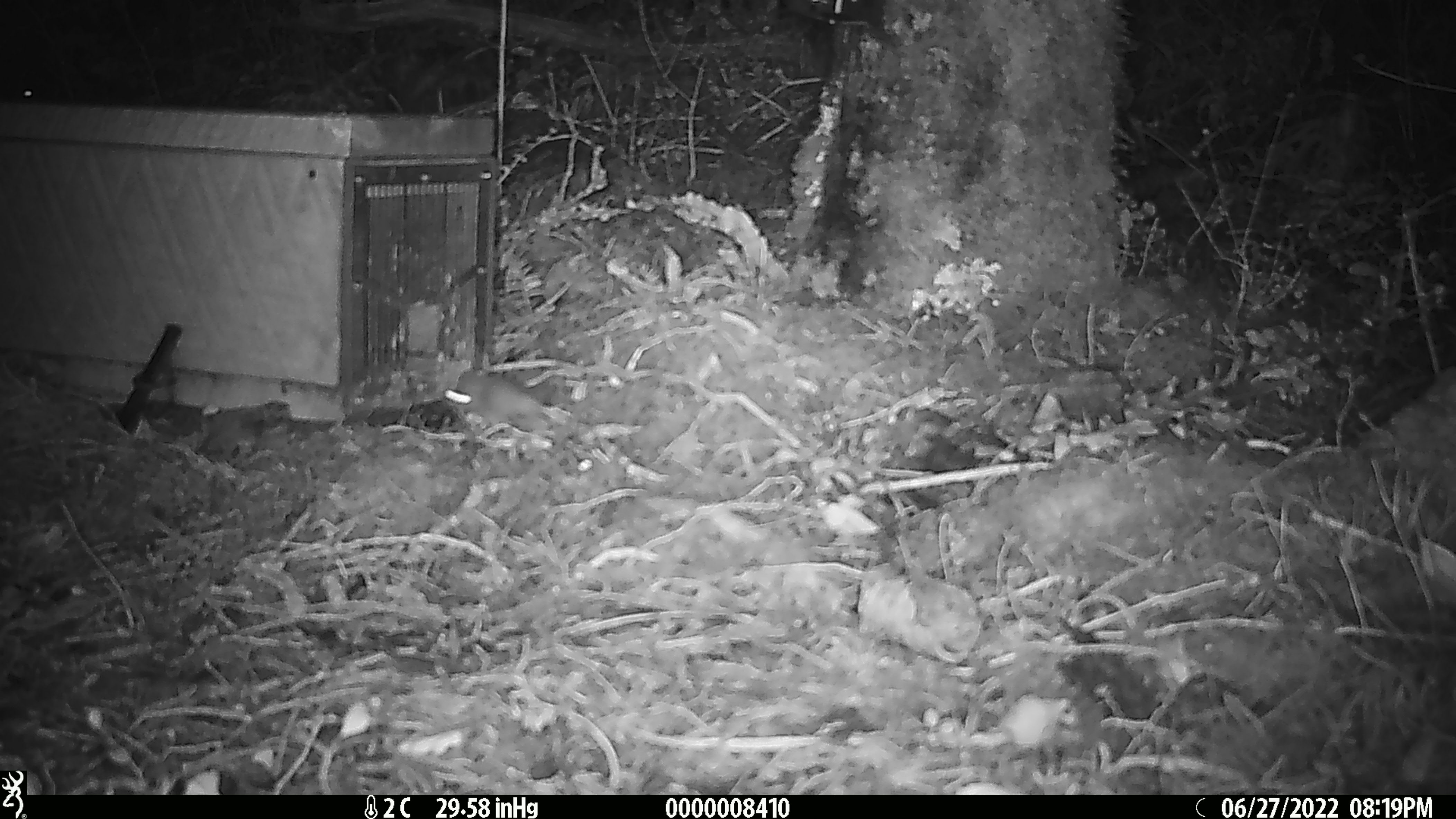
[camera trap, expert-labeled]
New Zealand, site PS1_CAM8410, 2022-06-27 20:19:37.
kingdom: Animalia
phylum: Chordata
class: Mammalia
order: Rodentia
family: Muridae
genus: Mus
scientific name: Mus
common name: mouse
Mouse (Mus).